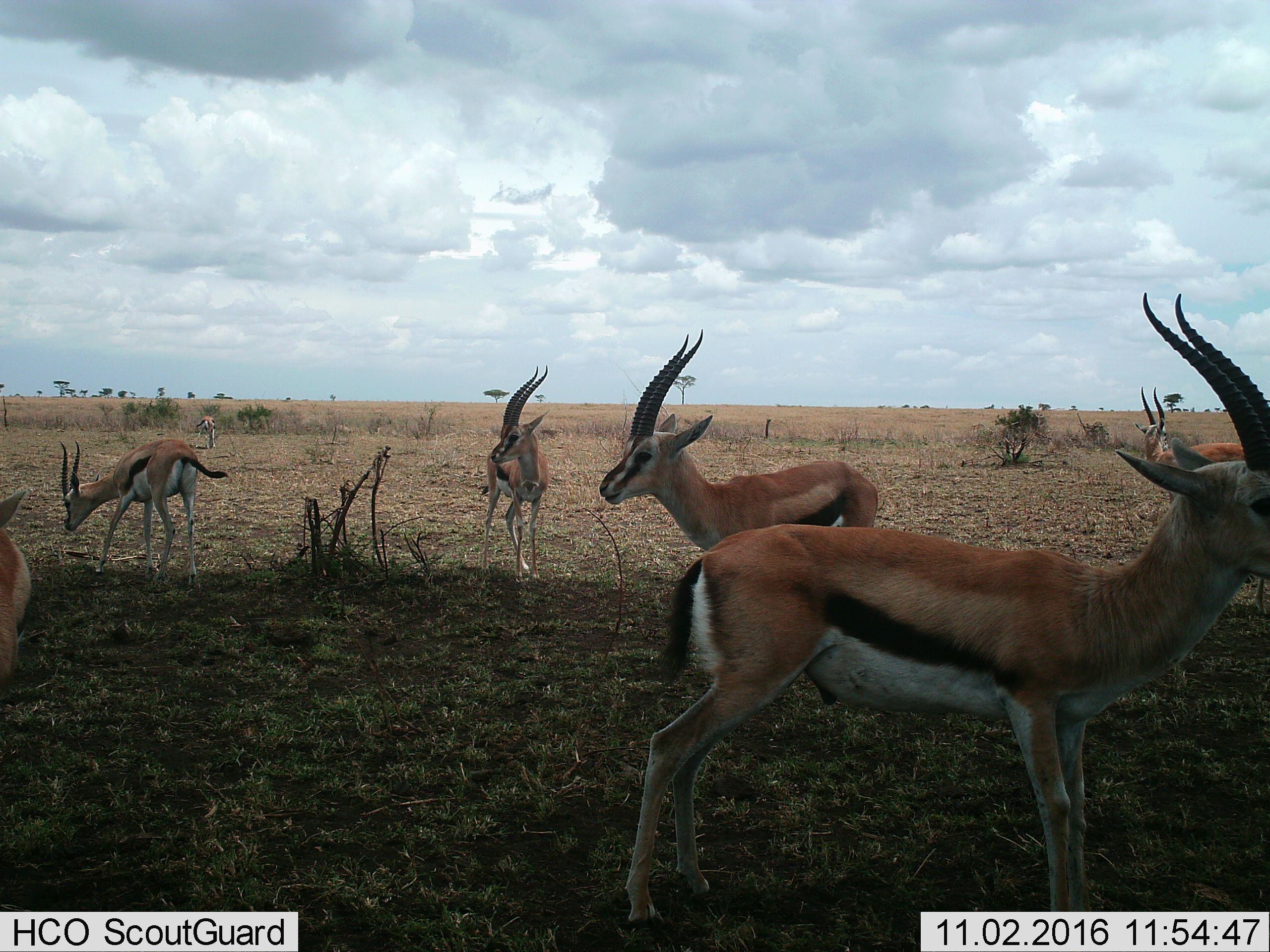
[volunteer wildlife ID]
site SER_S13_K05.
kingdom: Animalia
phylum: Chordata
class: Mammalia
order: Artiodactyla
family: Bovidae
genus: Eudorcas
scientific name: Eudorcas thomsonii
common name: thomson's gazelle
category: gazellethomsons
Gazellethomsons (thomson's gazelle) (Eudorcas thomsonii), count 7. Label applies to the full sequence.